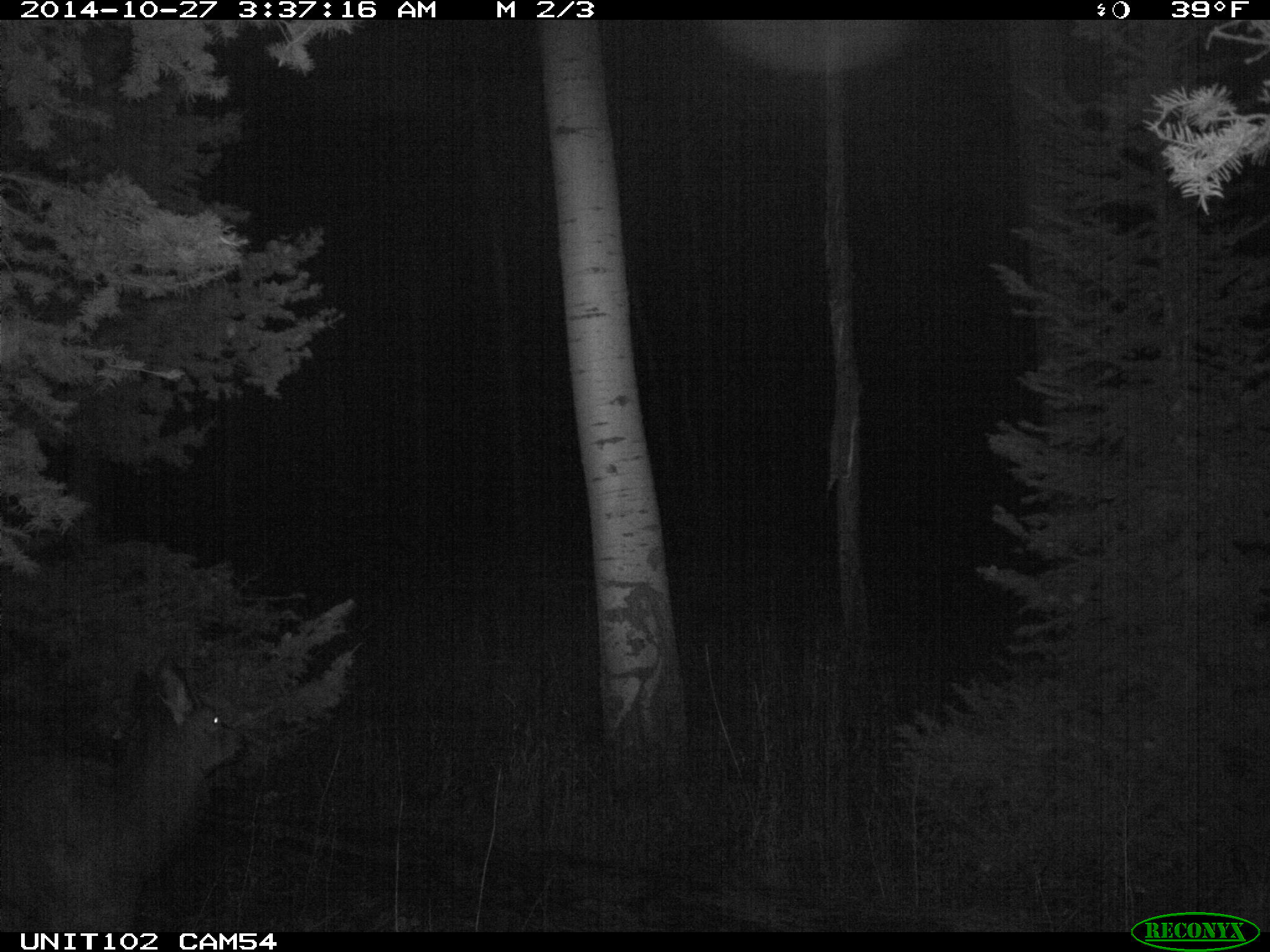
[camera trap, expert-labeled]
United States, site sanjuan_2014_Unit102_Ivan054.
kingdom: Animalia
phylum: Chordata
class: Mammalia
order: Artiodactyla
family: Cervidae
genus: Cervus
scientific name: Cervus elaphus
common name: red deer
Cervus elaphus (red deer).